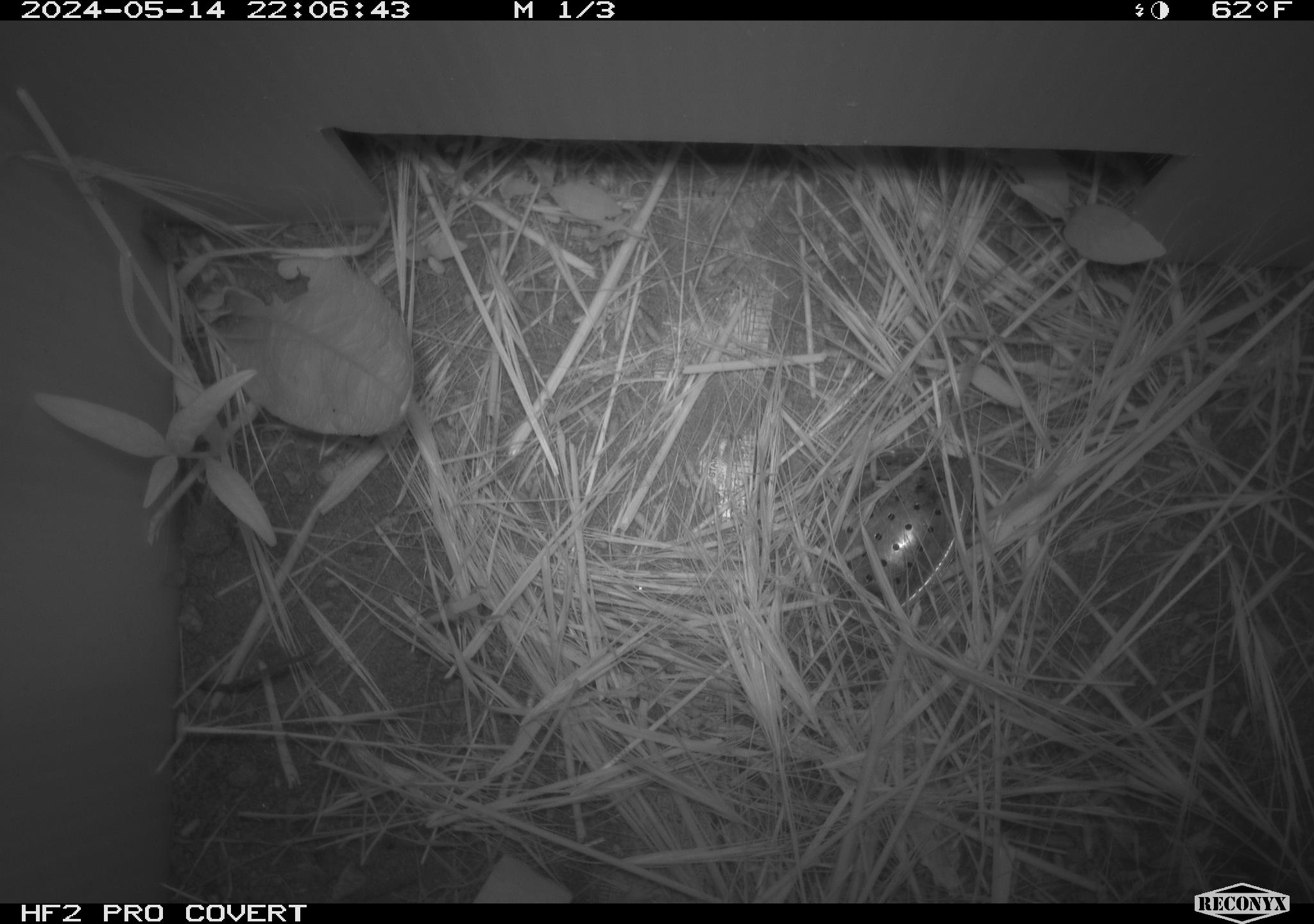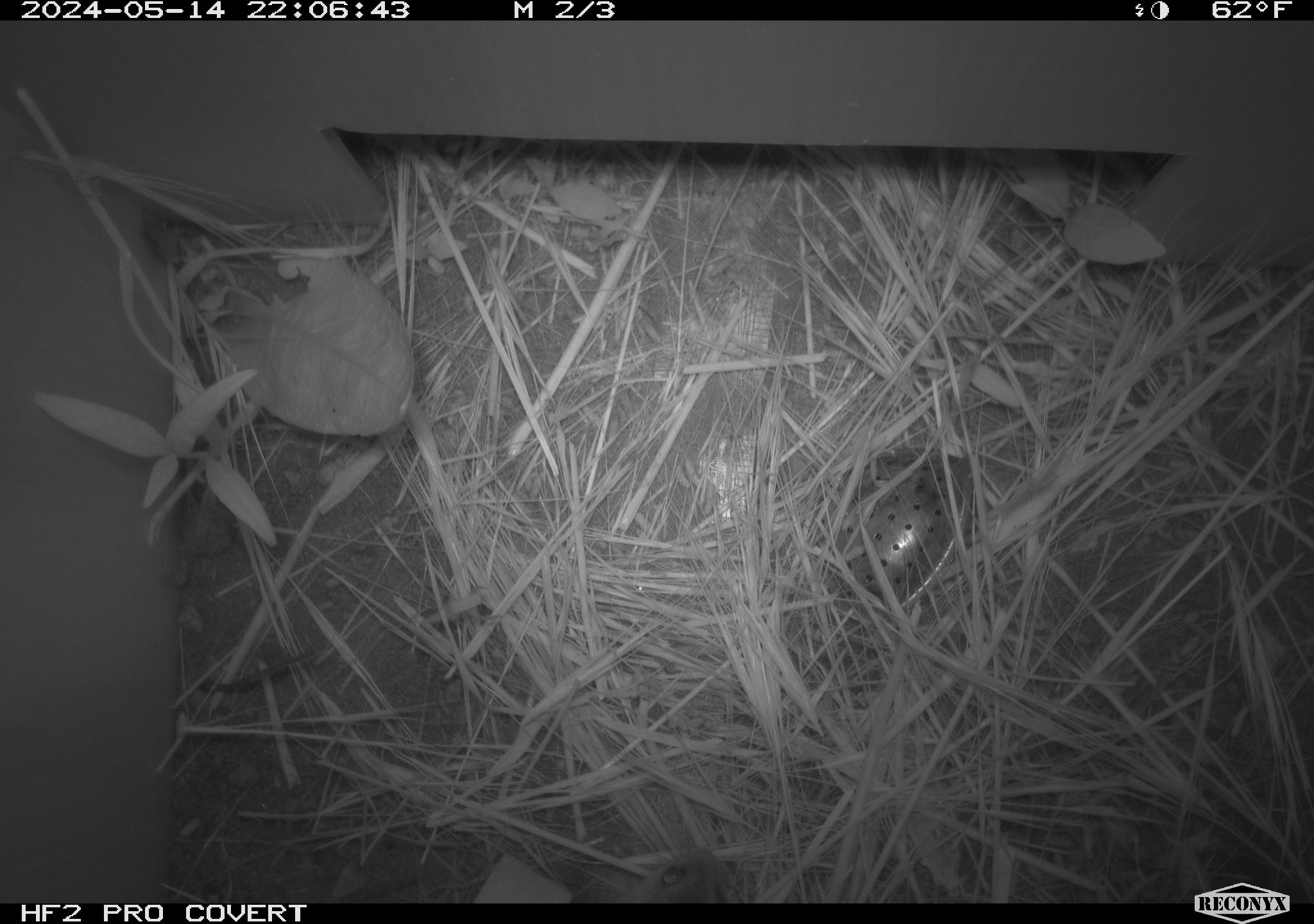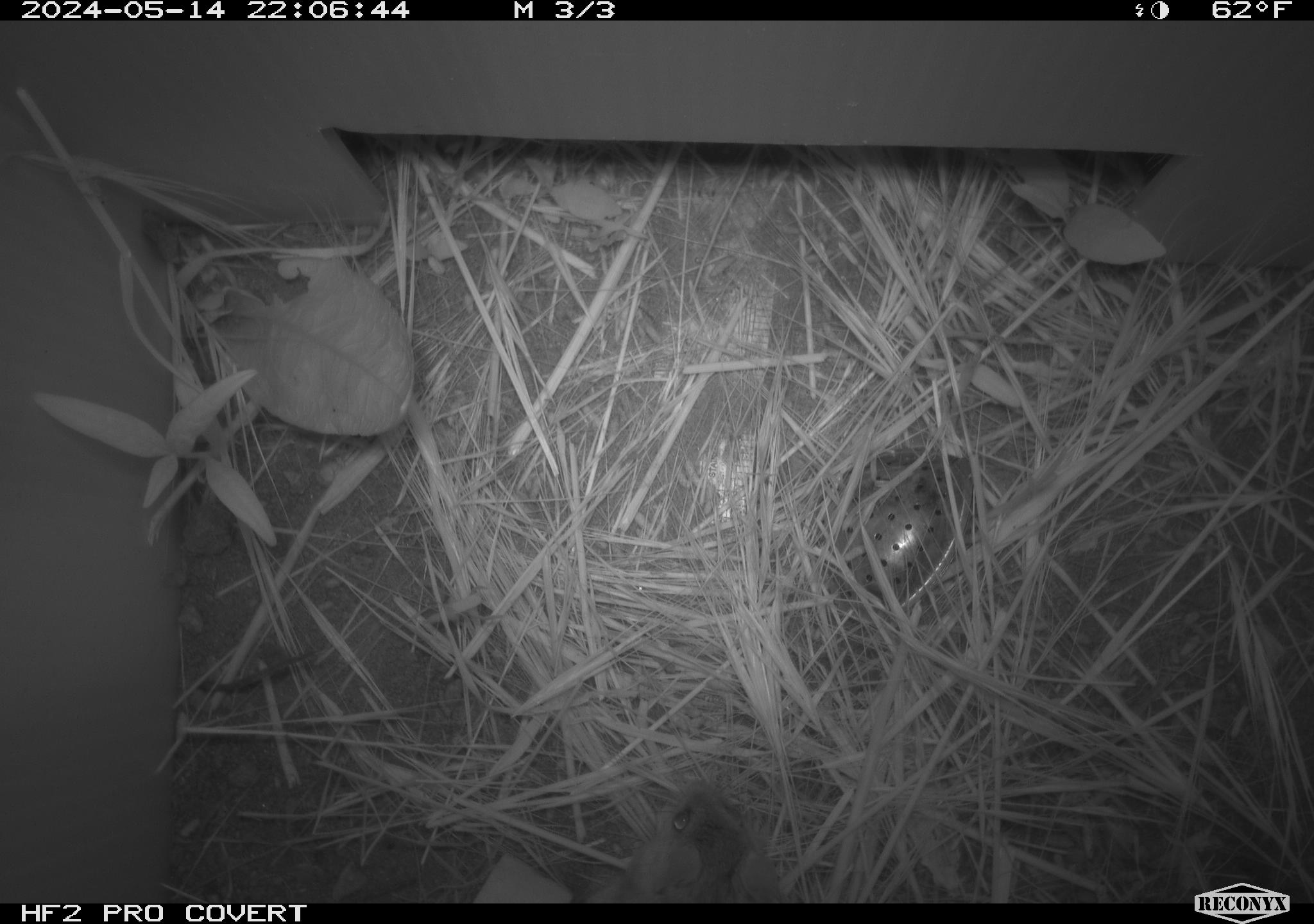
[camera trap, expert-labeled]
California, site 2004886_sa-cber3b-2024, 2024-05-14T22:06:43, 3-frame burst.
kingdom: Animalia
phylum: Chordata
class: Mammalia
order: Rodentia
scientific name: Rodentia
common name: mouse species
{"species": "mouse species (Rodentia)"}